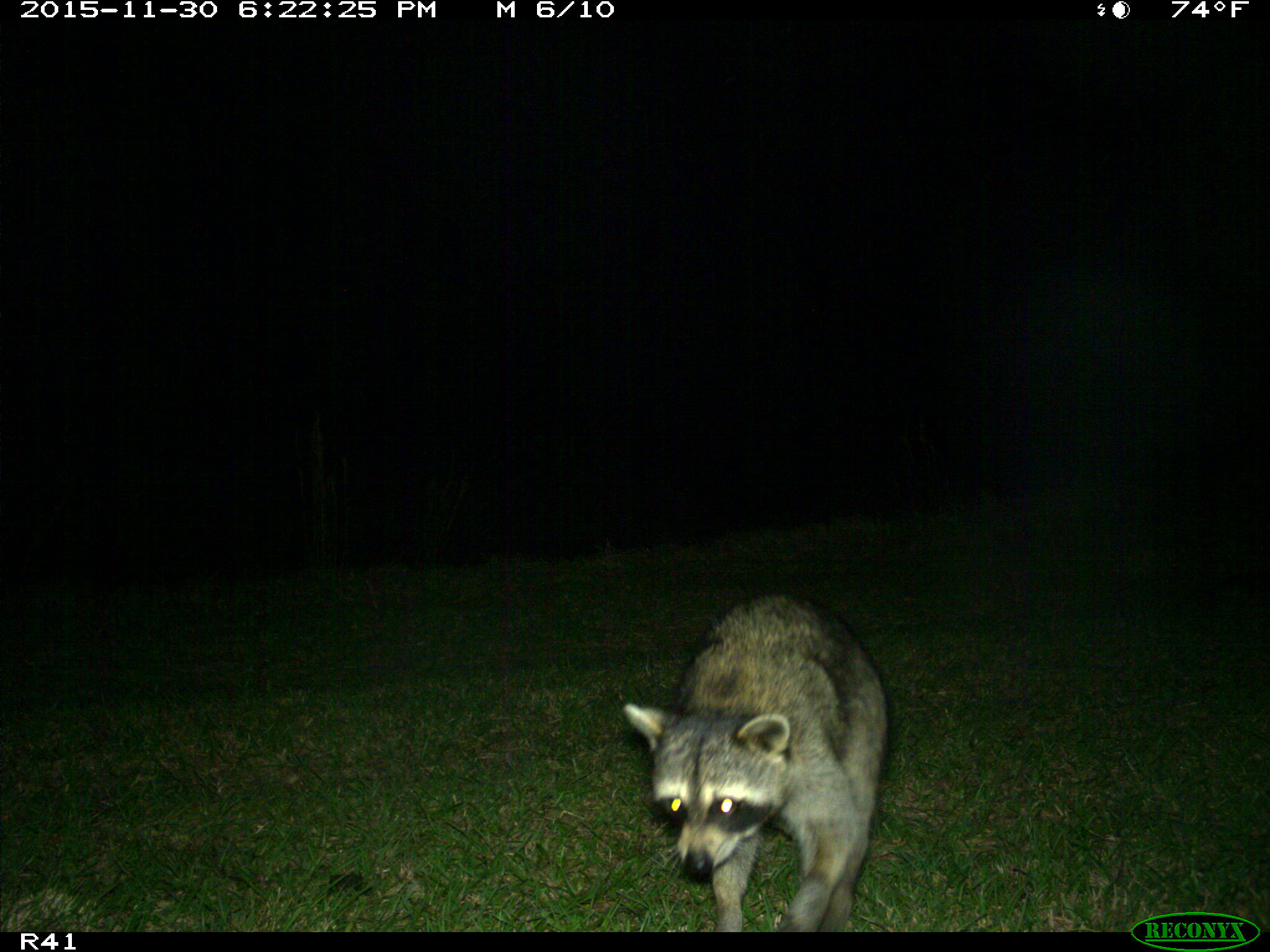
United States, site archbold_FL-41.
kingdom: Animalia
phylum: Chordata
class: Mammalia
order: Carnivora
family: Procyonidae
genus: Procyon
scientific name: Procyon lotor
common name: common raccoon